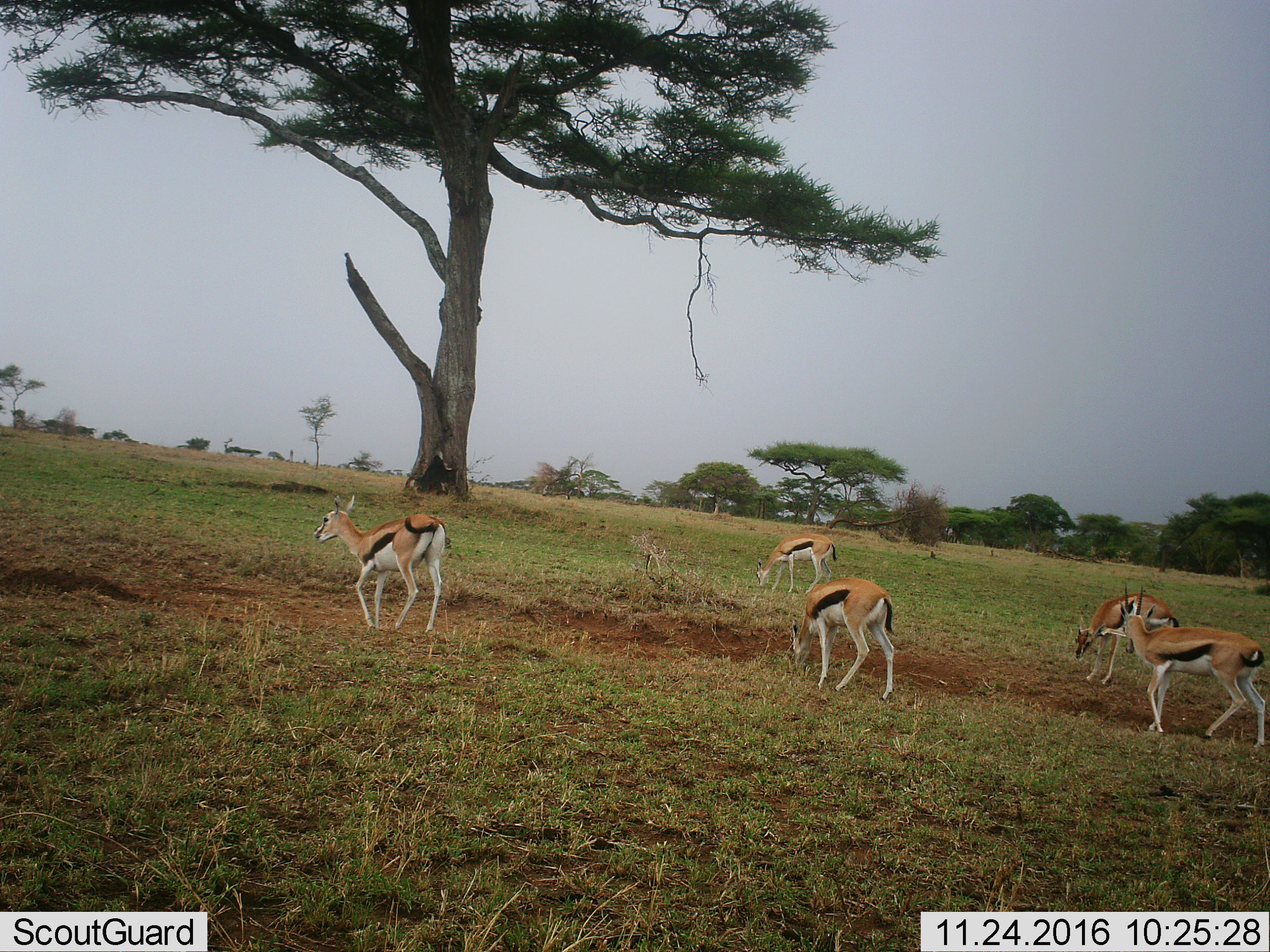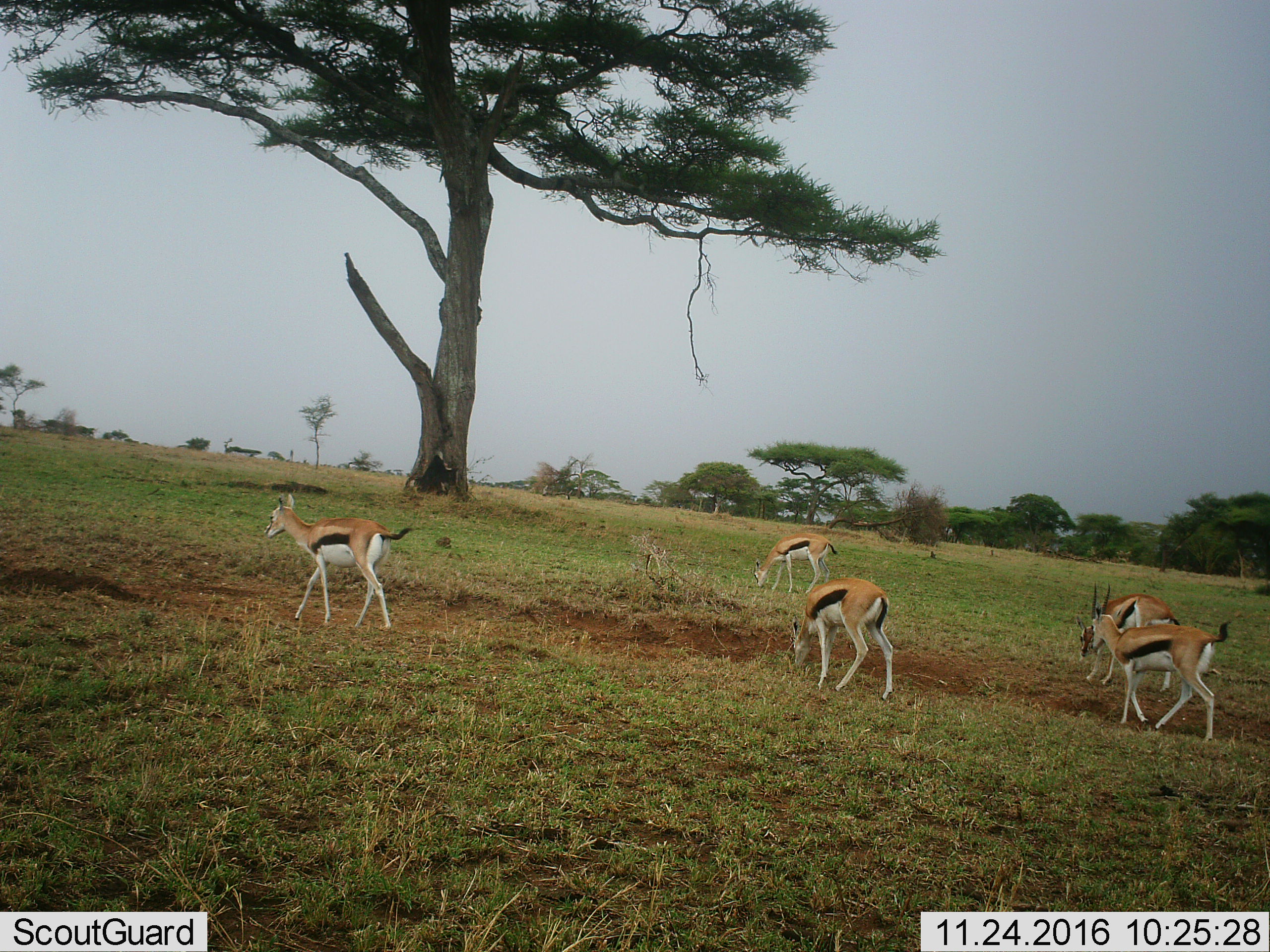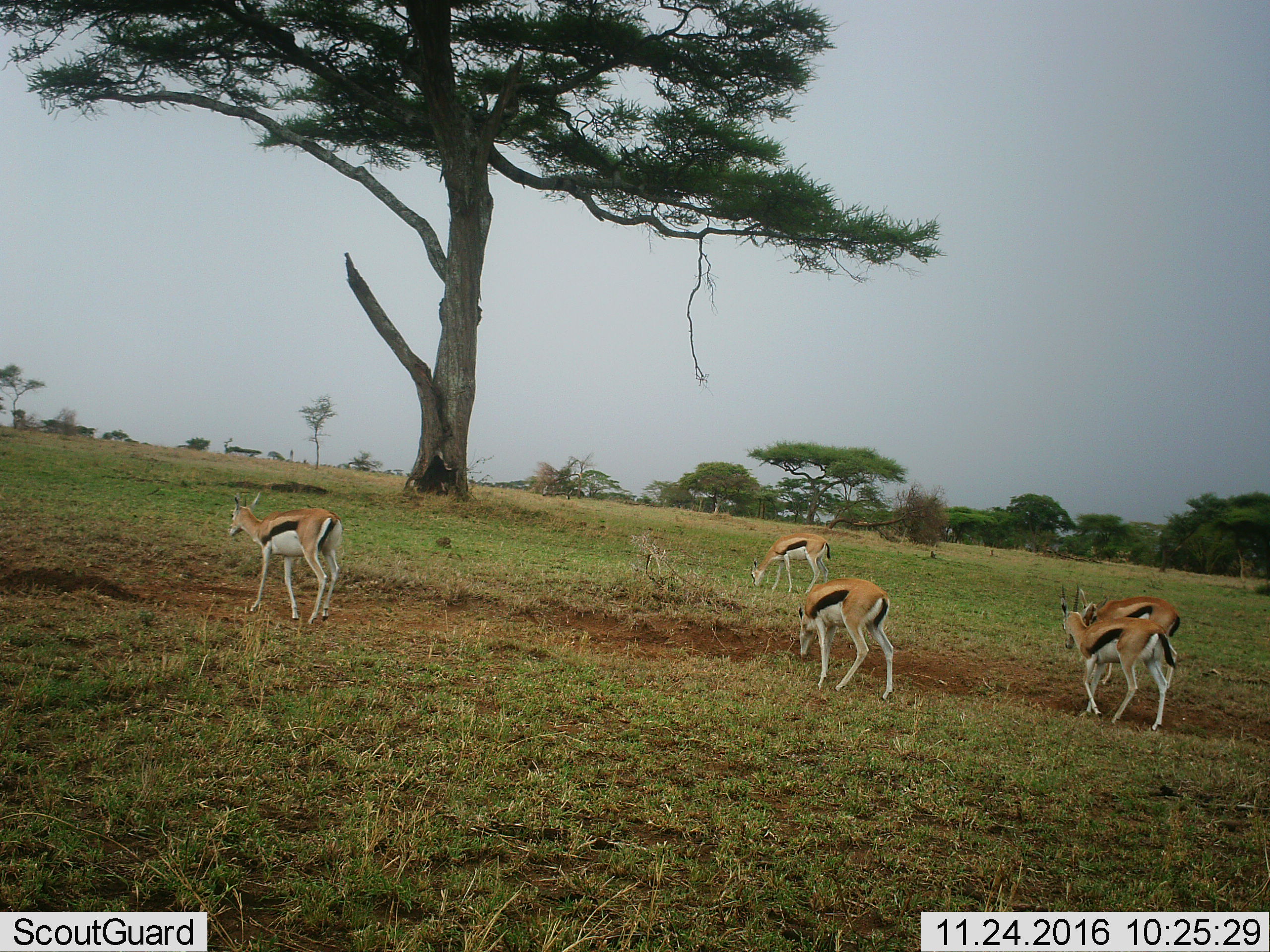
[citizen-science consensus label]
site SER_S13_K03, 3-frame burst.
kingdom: Animalia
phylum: Chordata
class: Mammalia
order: Artiodactyla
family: Bovidae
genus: Eudorcas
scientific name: Eudorcas thomsonii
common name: thomson's gazelle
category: gazellethomsons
Gazellethomsons (thomson's gazelle) (Eudorcas thomsonii), count 5. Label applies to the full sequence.